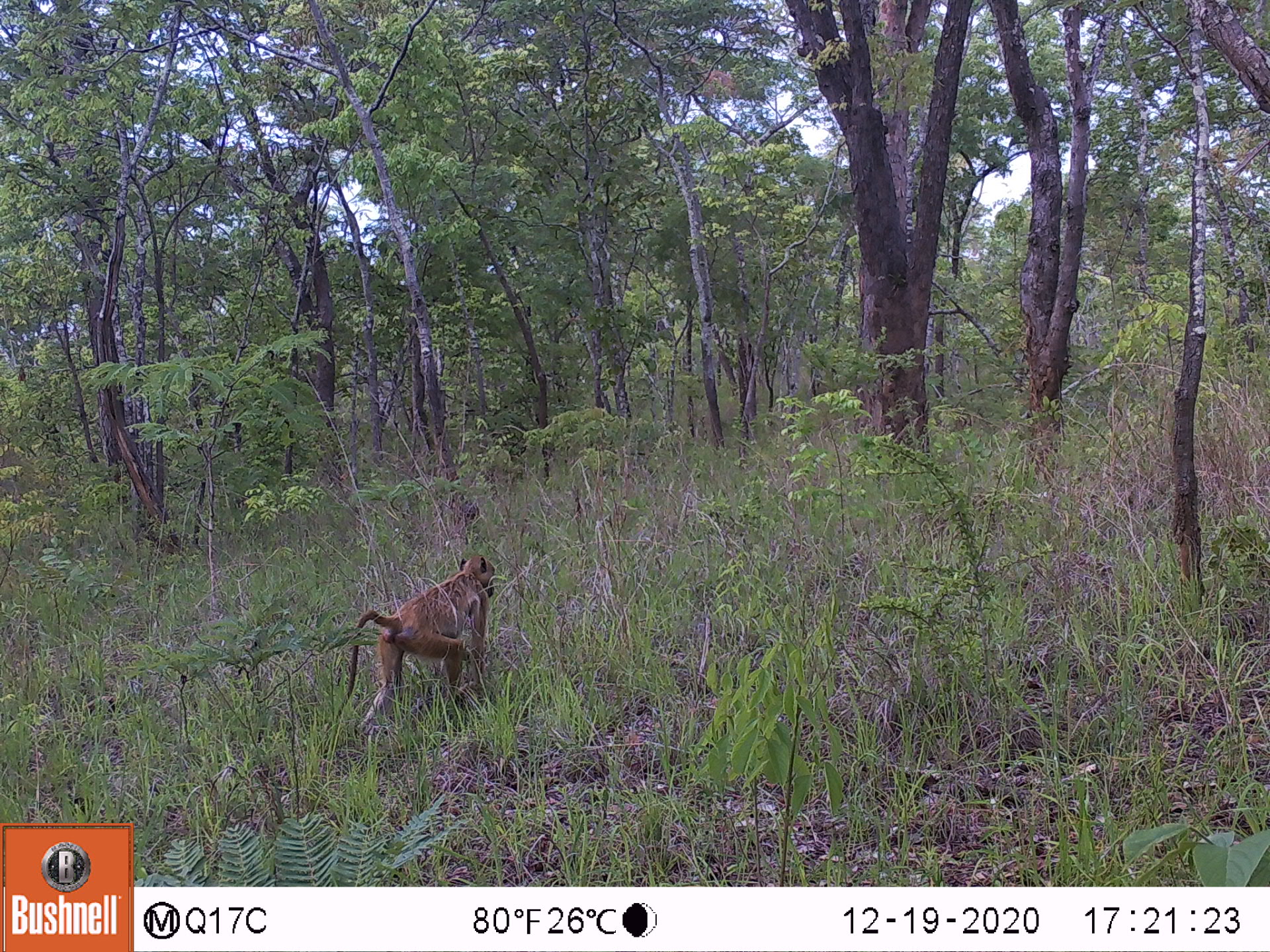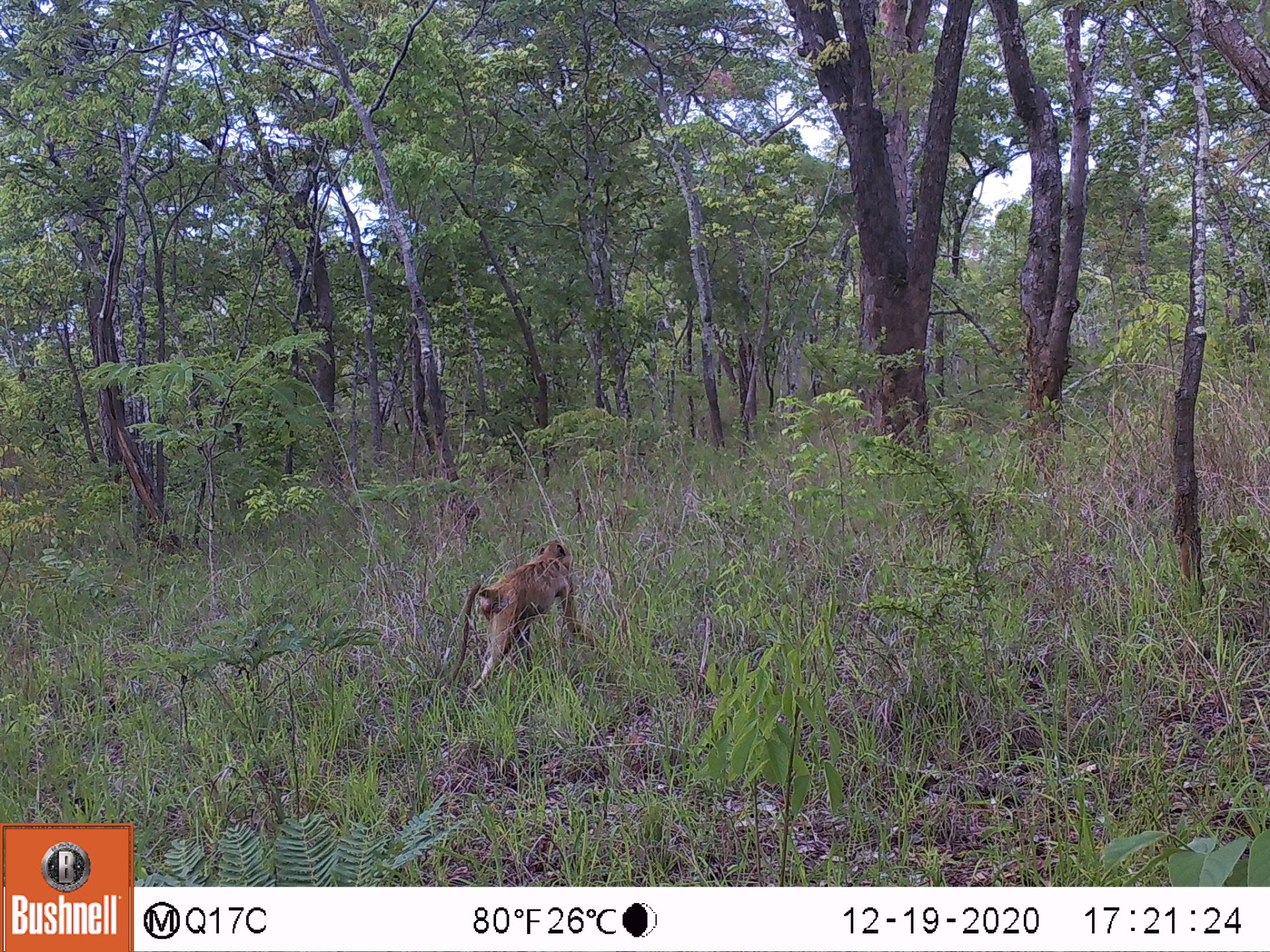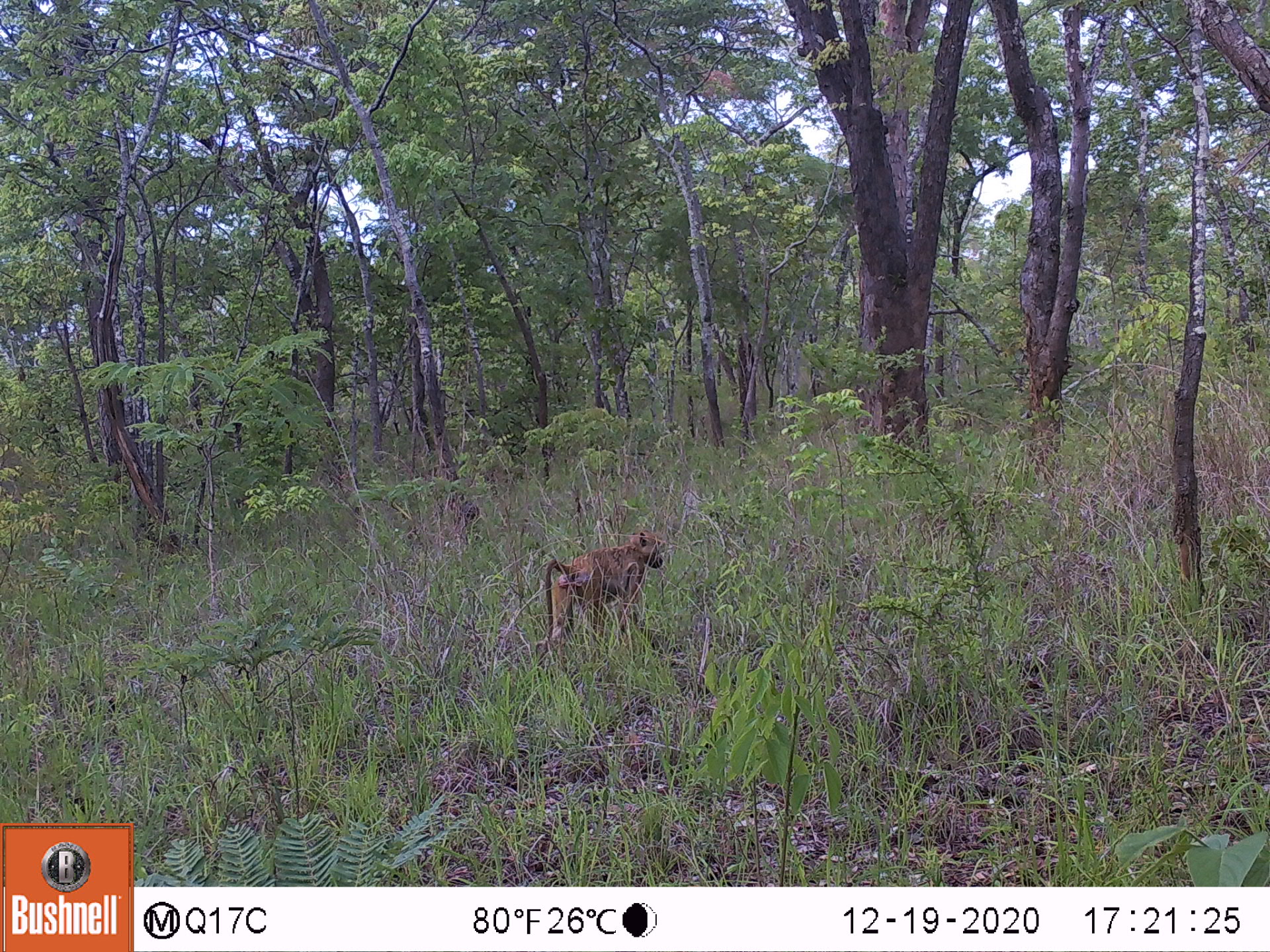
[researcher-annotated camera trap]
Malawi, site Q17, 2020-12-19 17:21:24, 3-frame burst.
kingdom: Animalia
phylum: Chordata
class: Mammalia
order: Primates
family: Cercopithecidae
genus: Papio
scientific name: Papio cynocephalus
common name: yellow baboon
Yellow baboon (Papio cynocephalus), count 1.